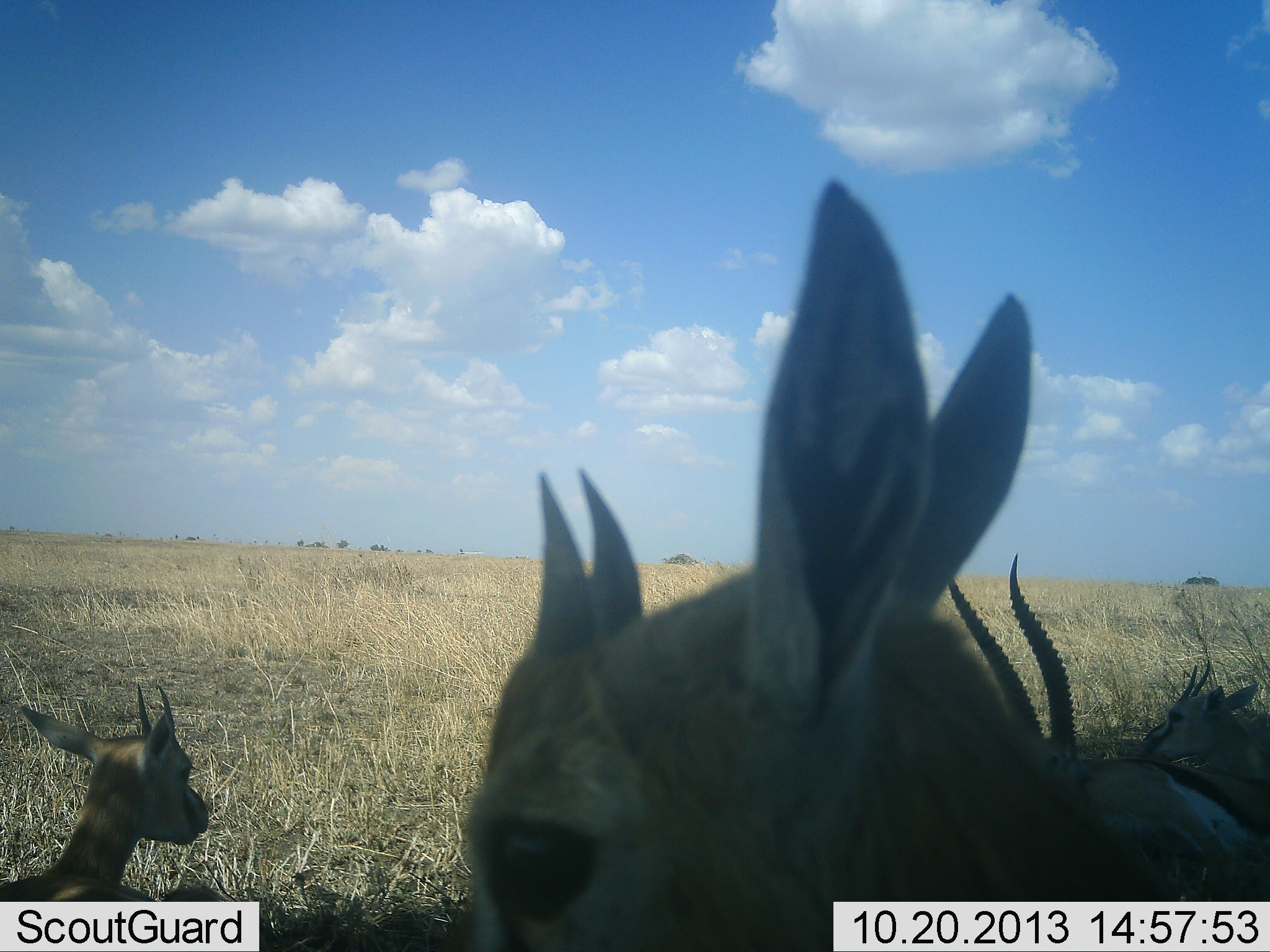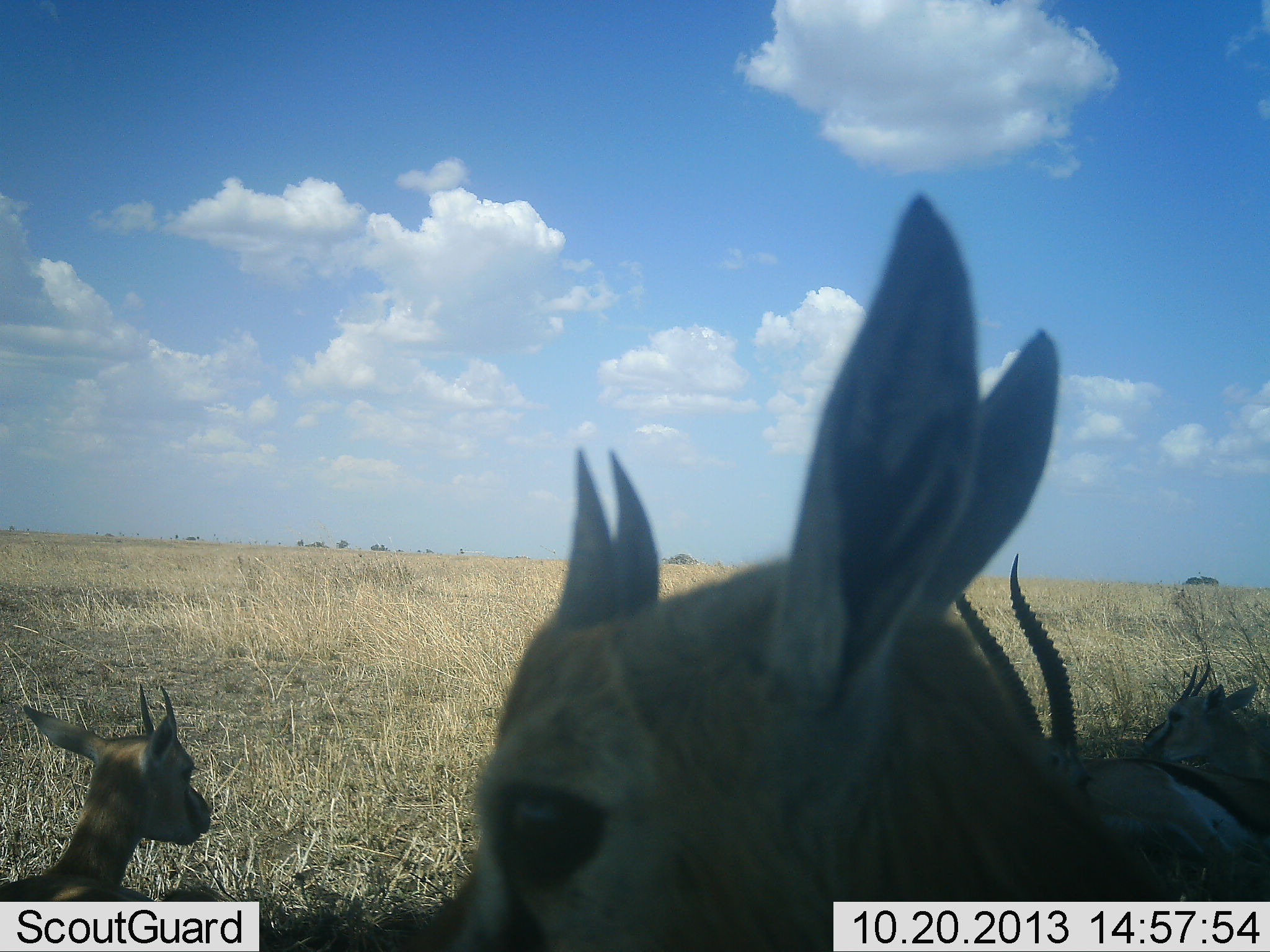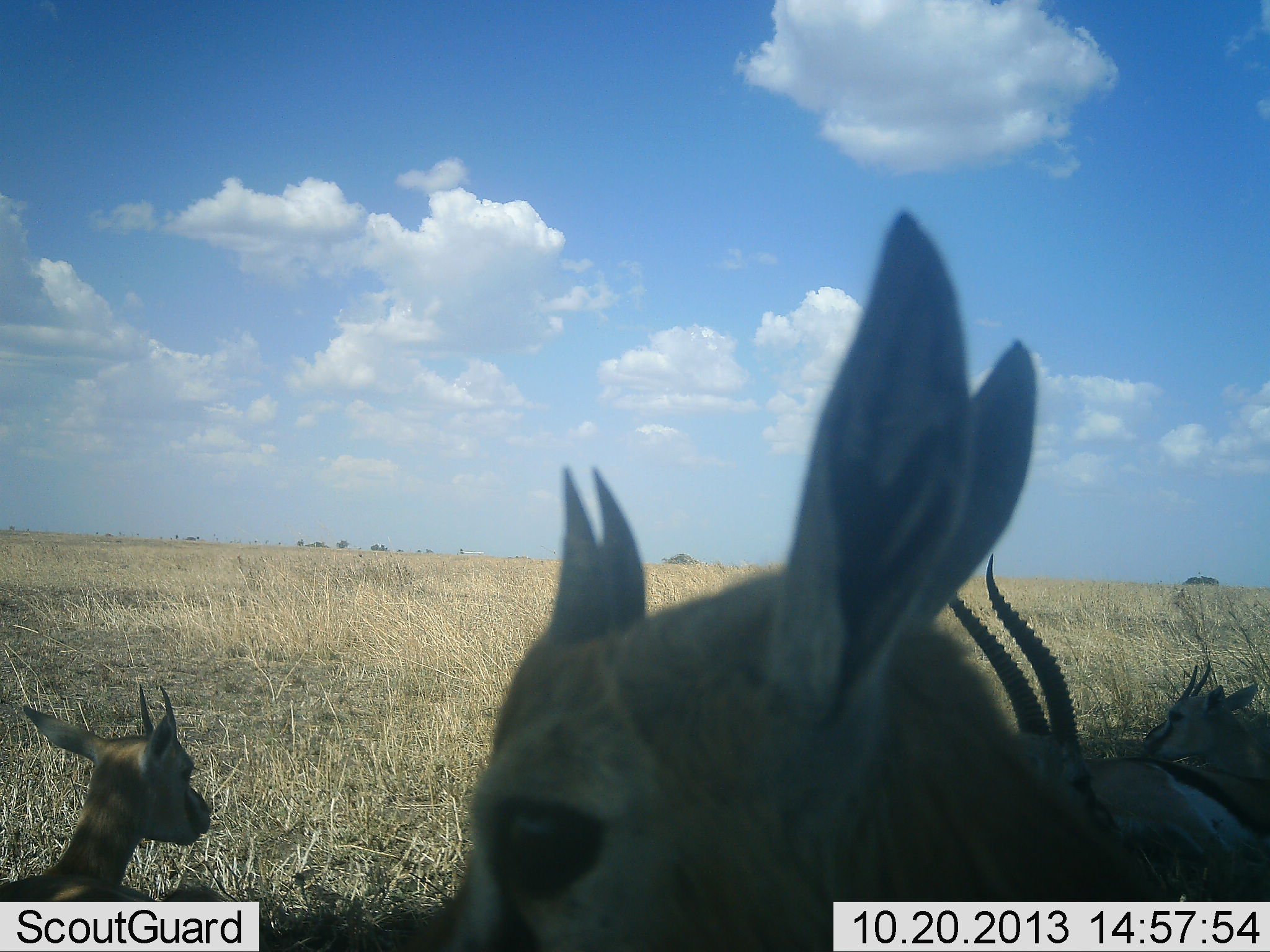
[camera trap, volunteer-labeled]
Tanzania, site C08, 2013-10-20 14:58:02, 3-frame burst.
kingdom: Animalia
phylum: Chordata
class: Mammalia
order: Artiodactyla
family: Bovidae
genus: Eudorcas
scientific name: Eudorcas thomsonii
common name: thomson's gazelle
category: gazellethomsons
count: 4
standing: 85%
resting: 50%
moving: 0%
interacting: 5%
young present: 25%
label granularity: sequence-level